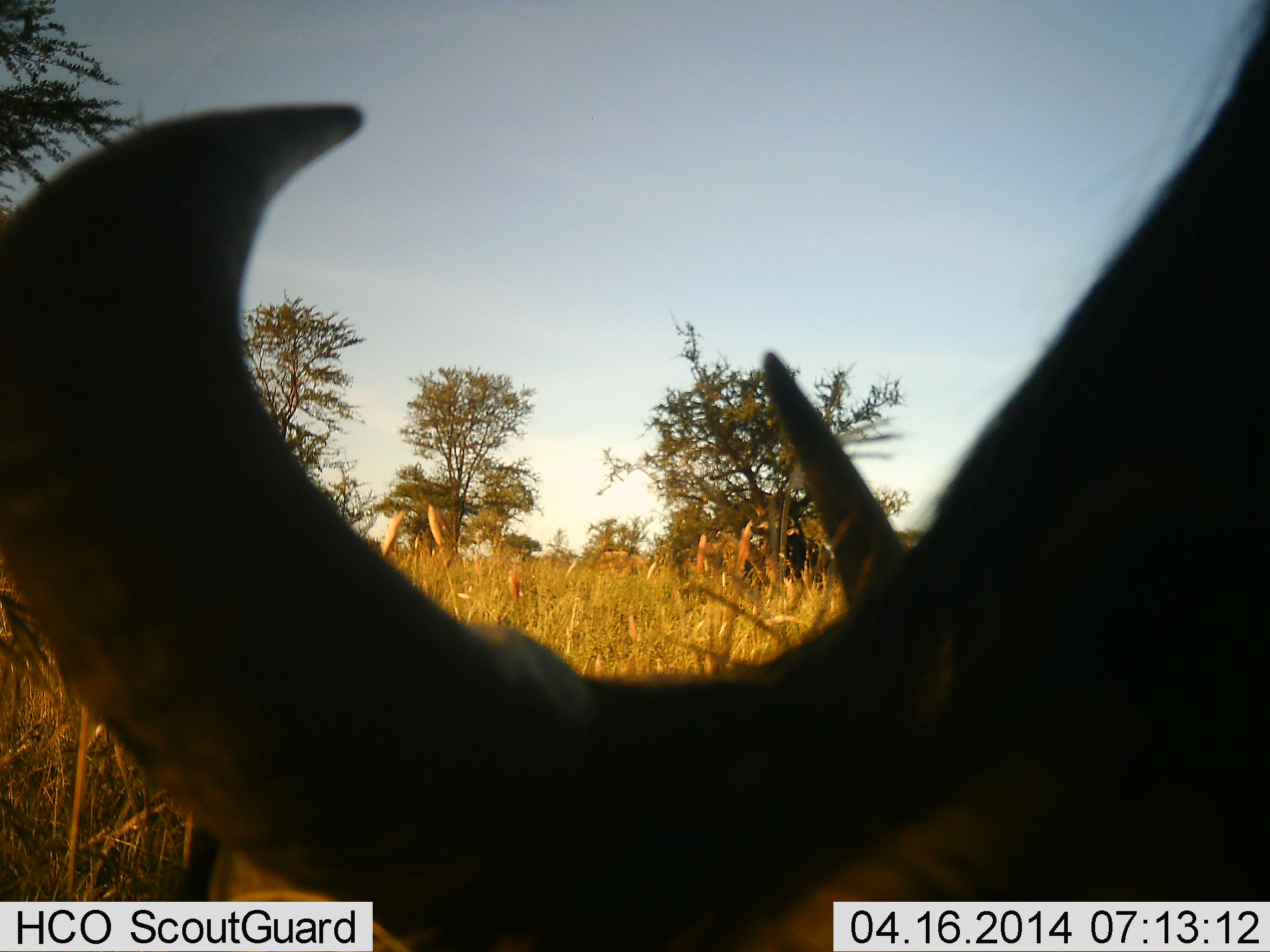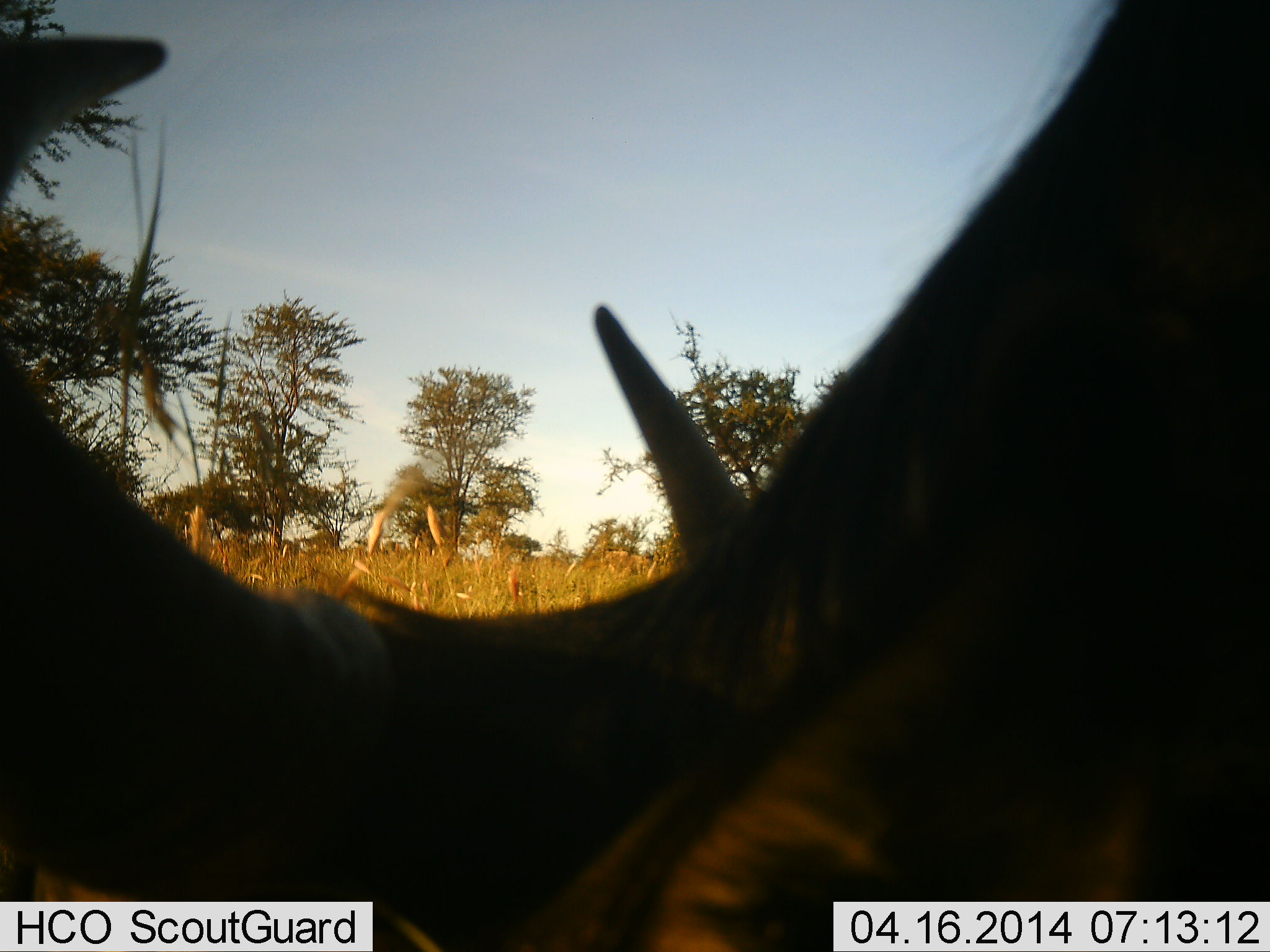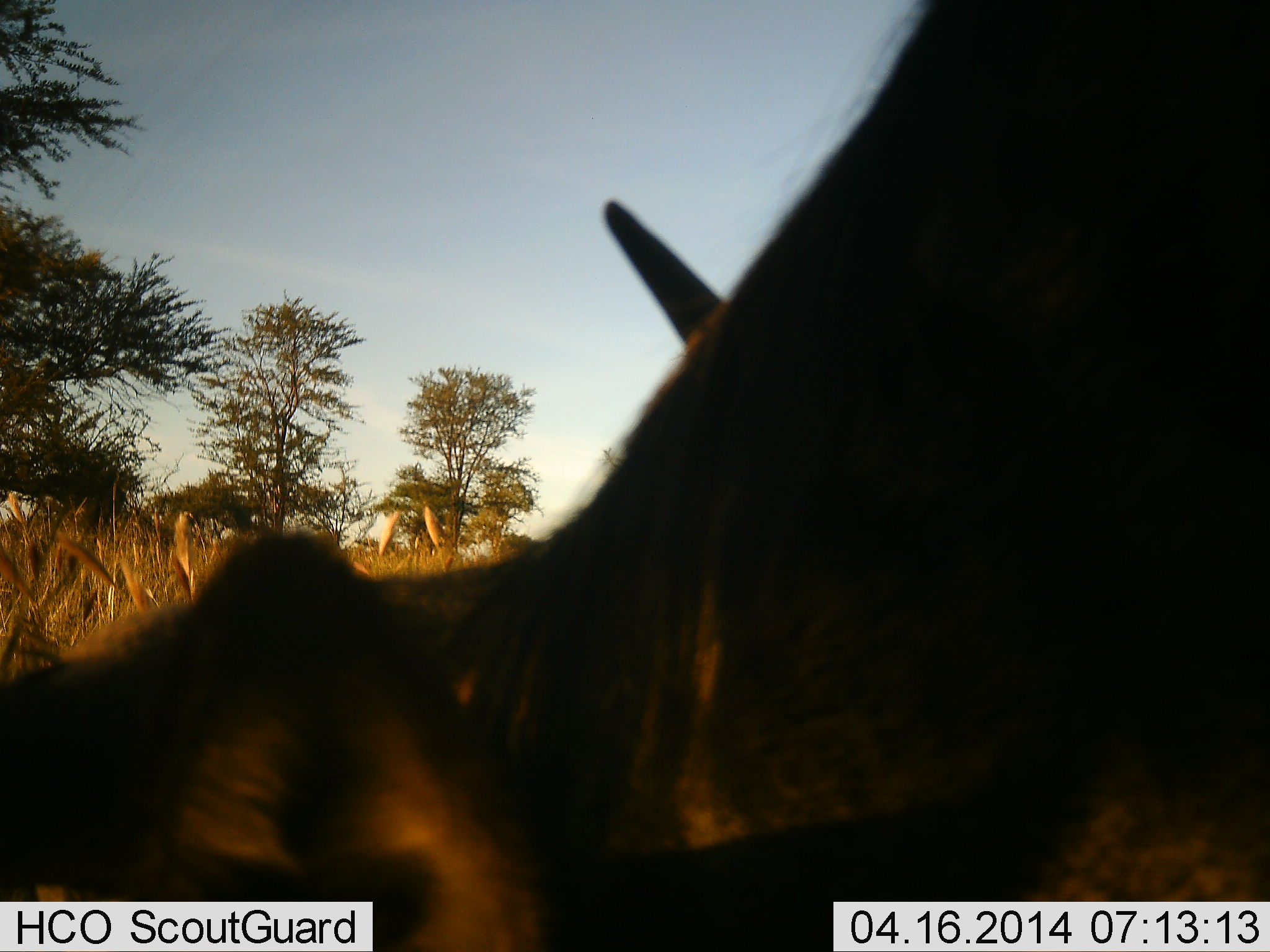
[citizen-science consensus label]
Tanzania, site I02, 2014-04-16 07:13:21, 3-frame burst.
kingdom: Animalia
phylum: Chordata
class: Mammalia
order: Artiodactyla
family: Bovidae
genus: Connochaetes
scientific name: Connochaetes taurinus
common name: blue wildebeest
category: wildebeest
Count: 1.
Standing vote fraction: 40%.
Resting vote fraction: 10%.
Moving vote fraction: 10%.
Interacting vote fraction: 0%.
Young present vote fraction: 0%.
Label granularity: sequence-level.